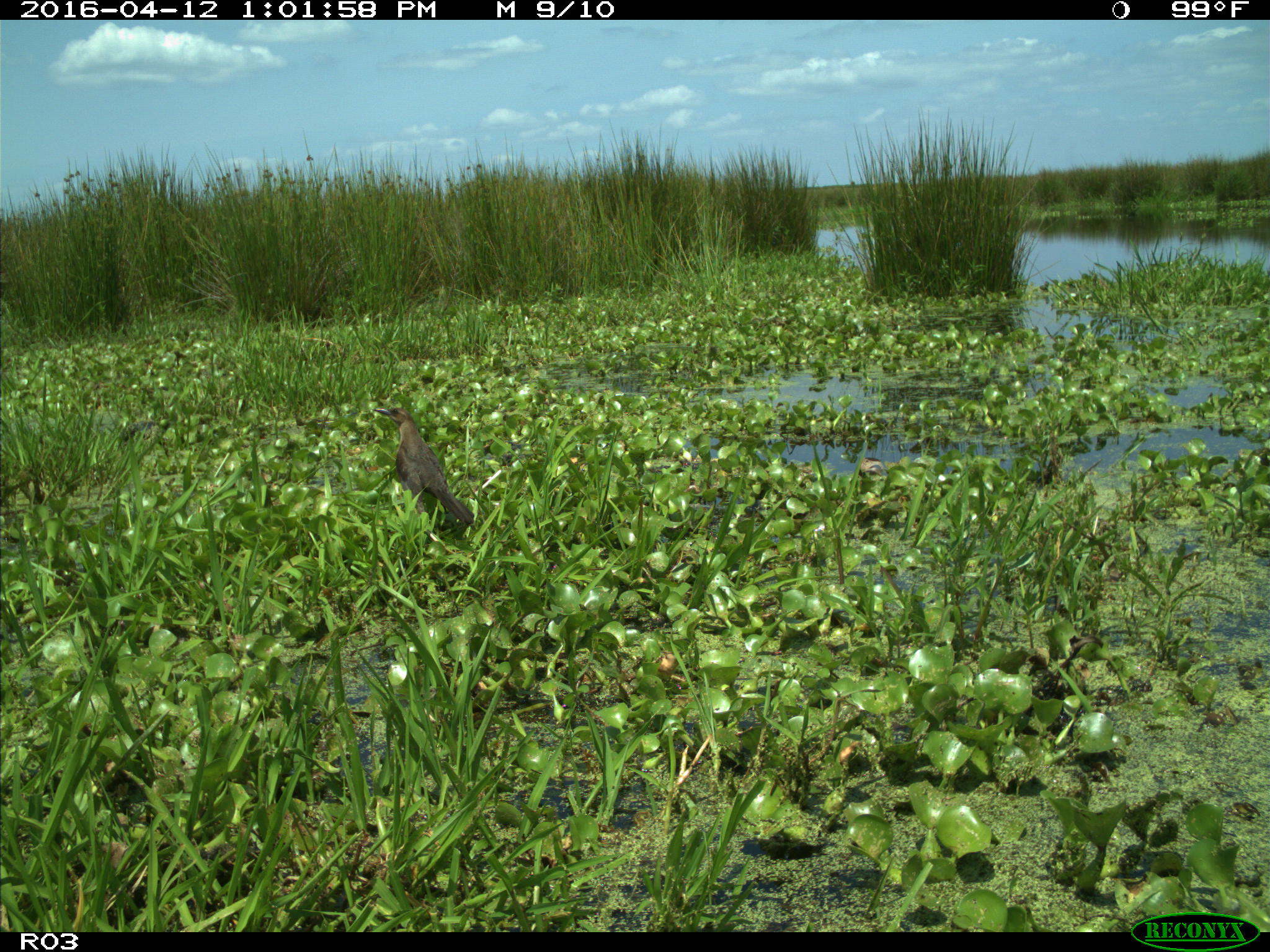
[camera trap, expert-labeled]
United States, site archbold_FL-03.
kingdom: Animalia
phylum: Chordata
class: Mammalia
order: Artiodactyla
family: Bovidae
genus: Bos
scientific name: Bos taurus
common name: domestic cow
Bos taurus (domestic cow).